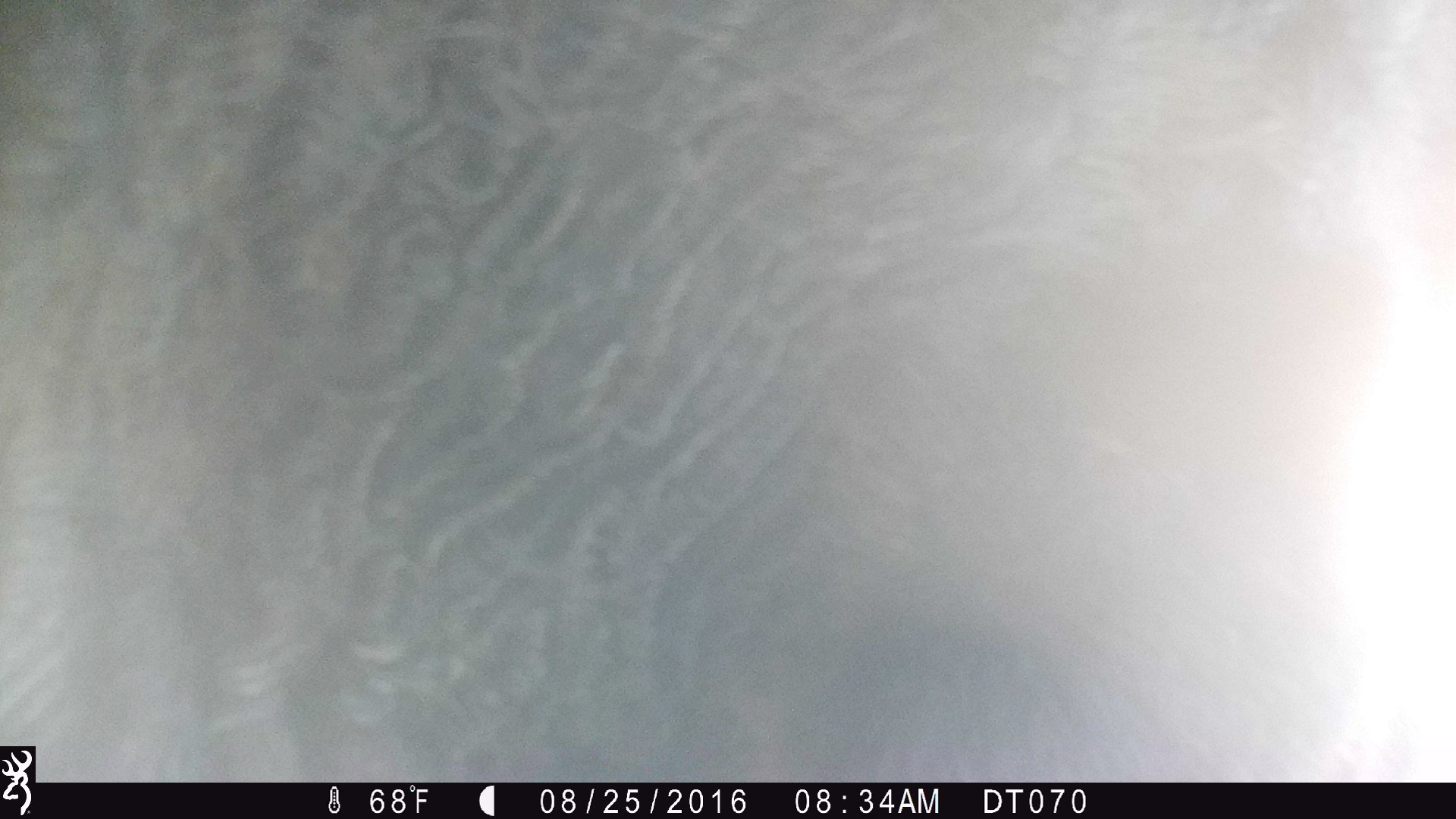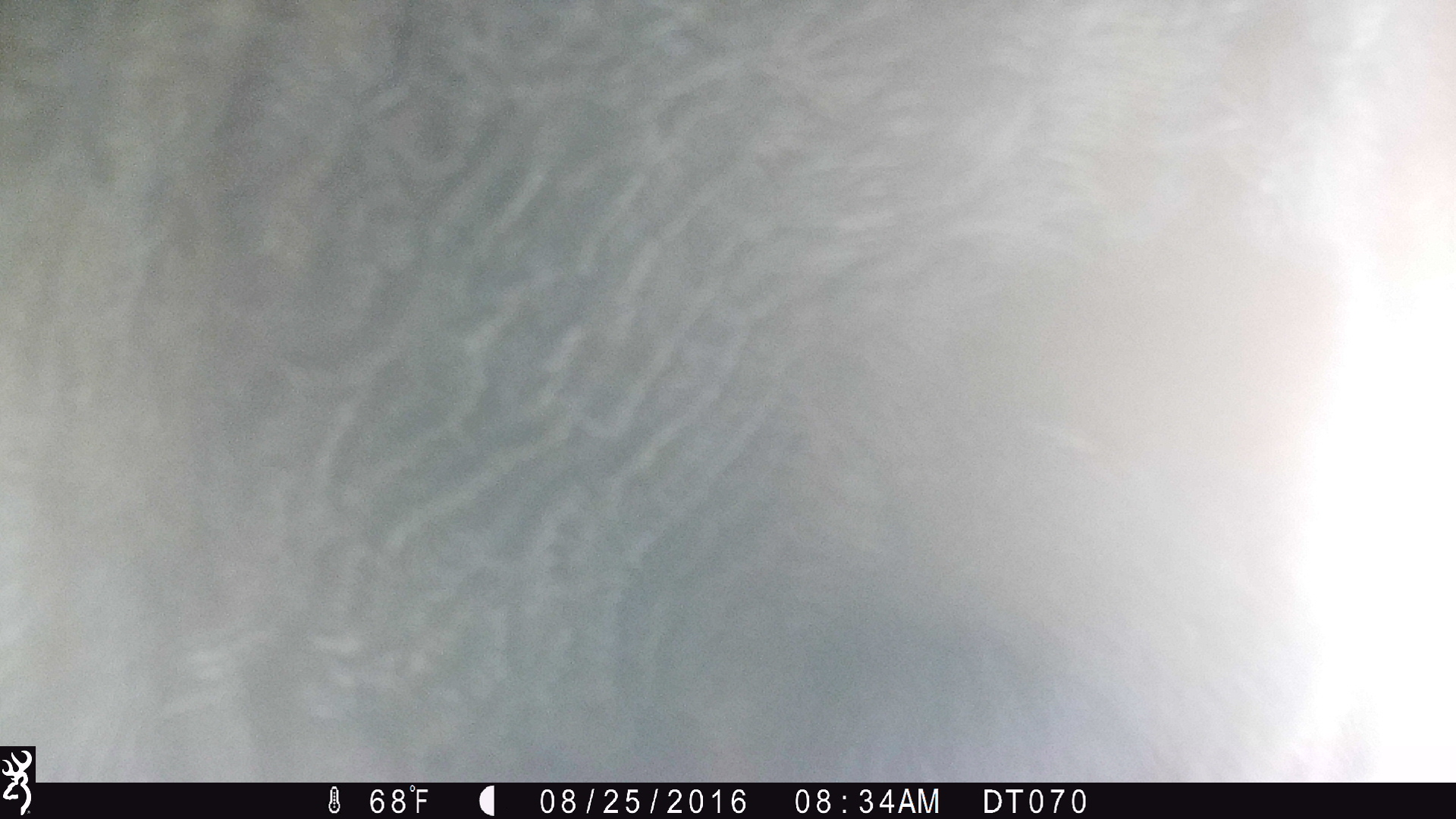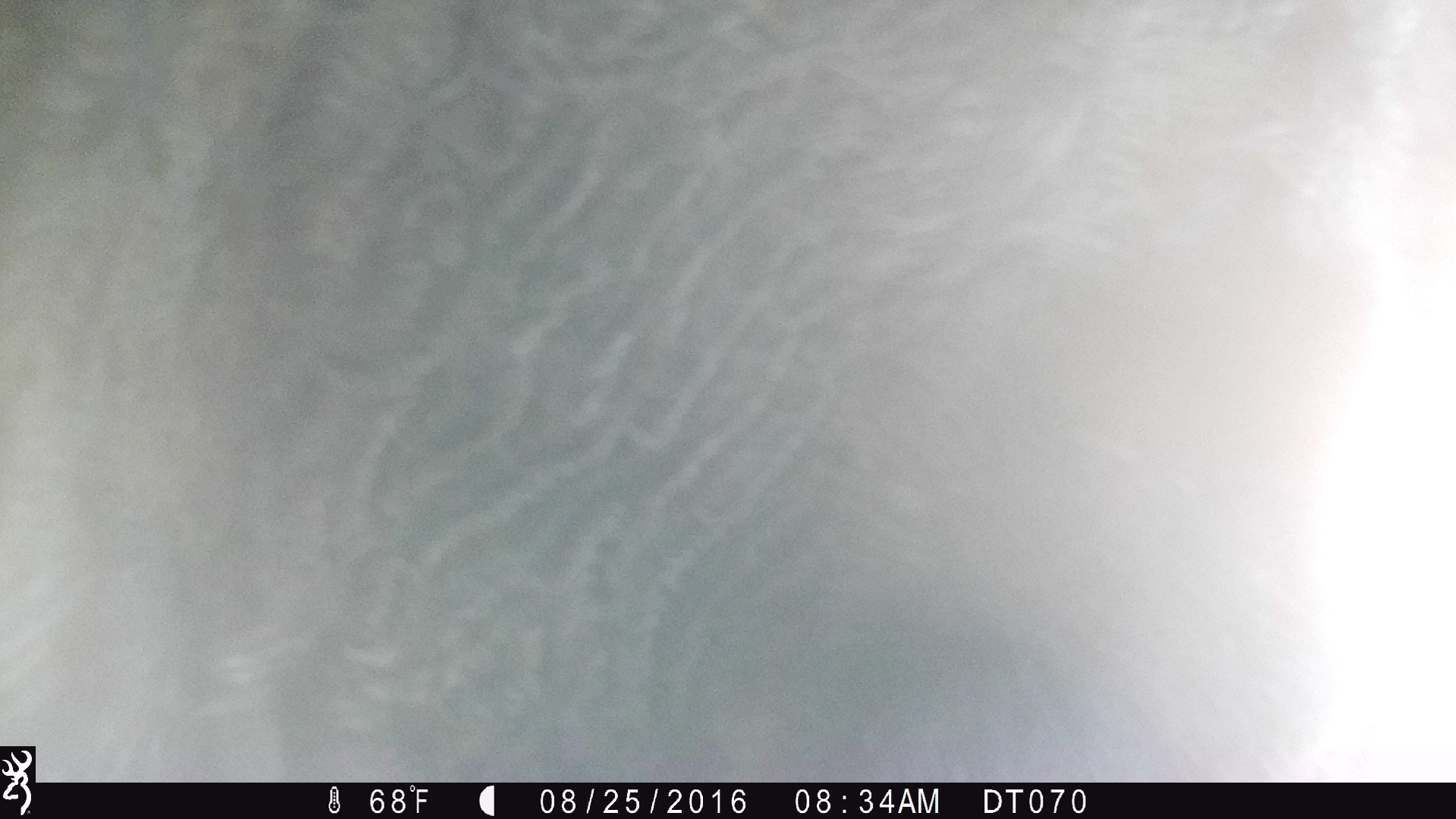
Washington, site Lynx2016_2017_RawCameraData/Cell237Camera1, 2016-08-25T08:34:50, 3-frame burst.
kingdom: Animalia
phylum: Chordata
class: Mammalia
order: Artiodactyla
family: Bovidae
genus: Bos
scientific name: Bos taurus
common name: domestic cattle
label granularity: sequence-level